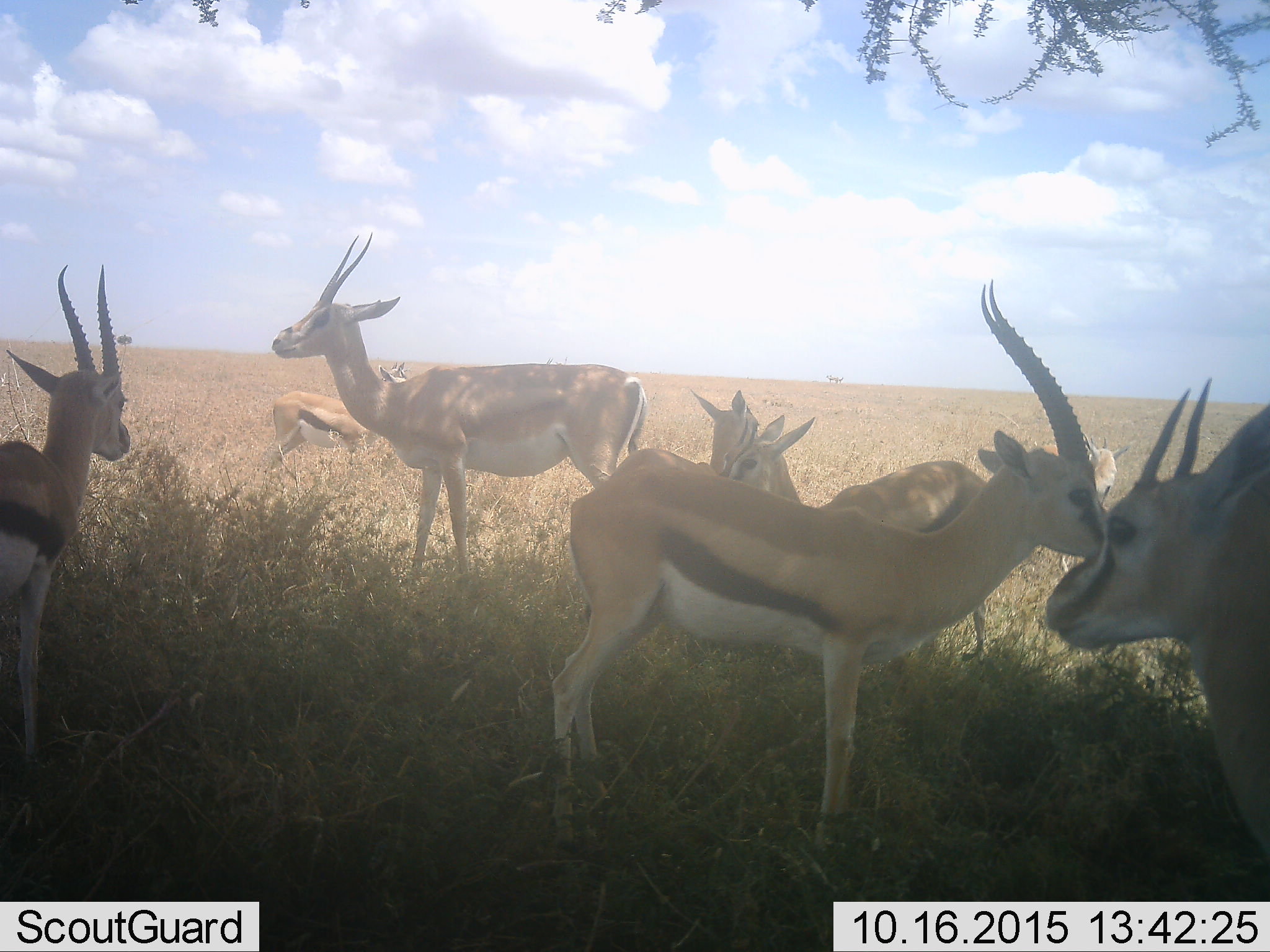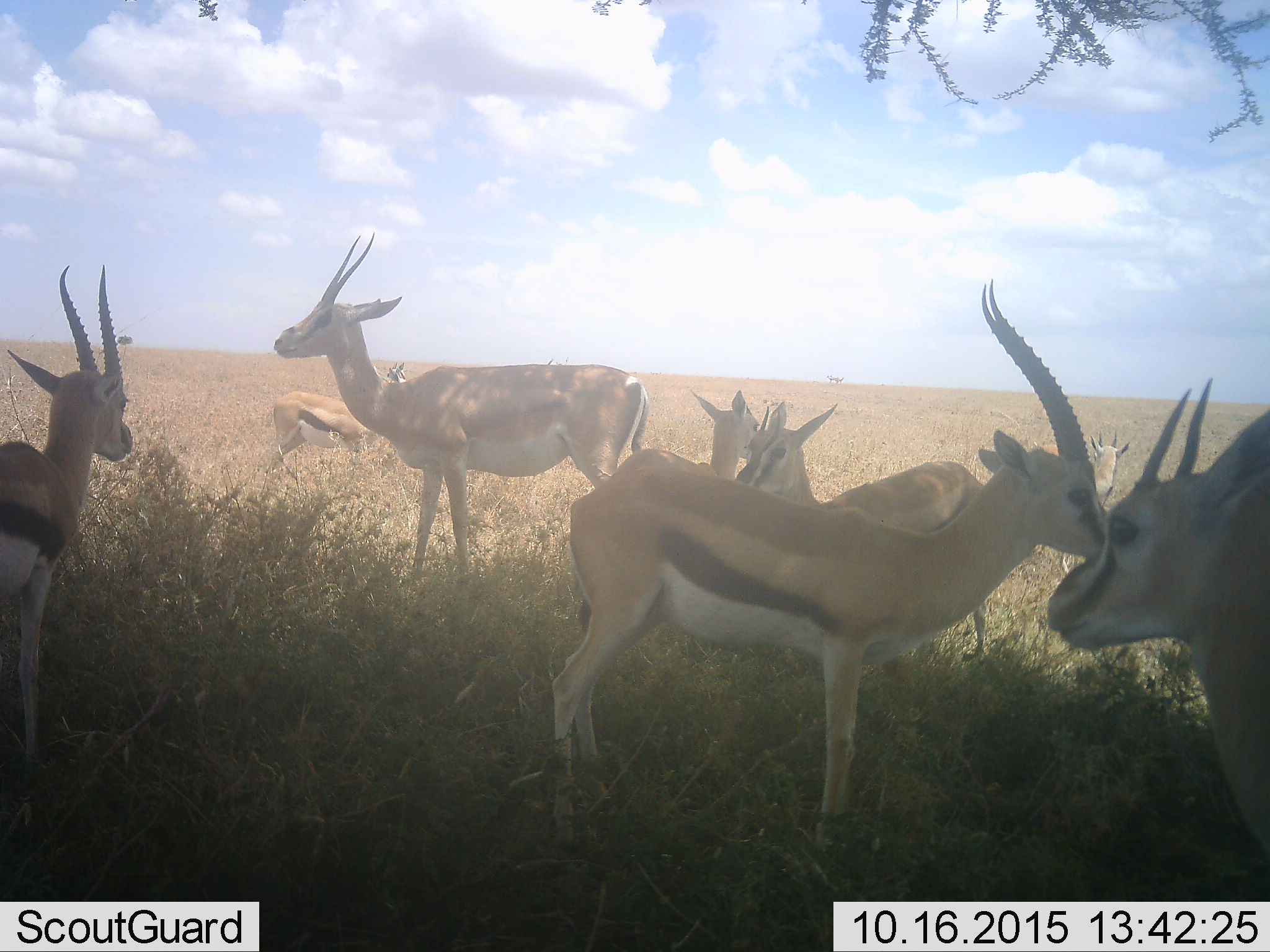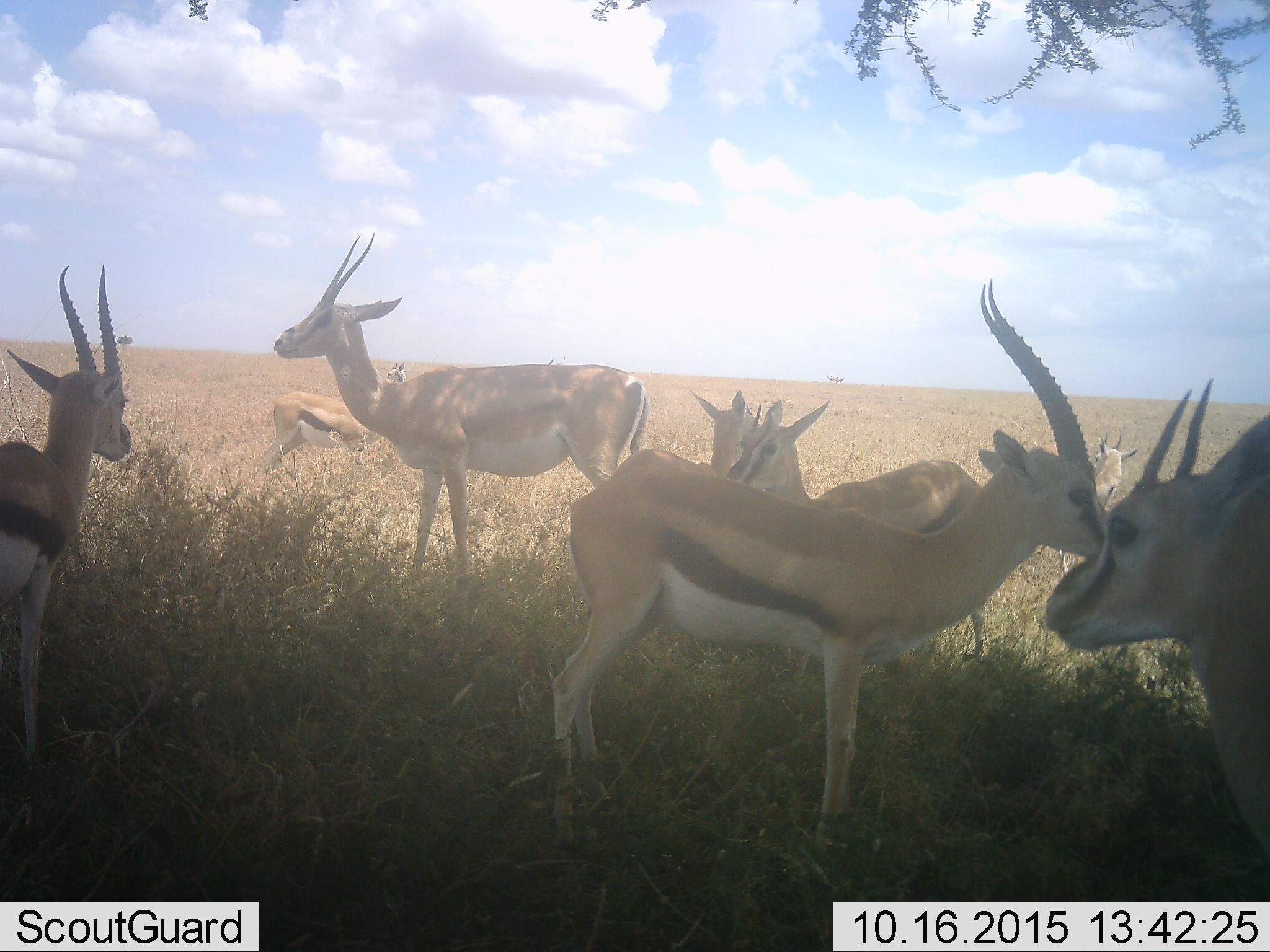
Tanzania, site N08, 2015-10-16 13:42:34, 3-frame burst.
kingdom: Animalia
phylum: Chordata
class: Mammalia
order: Artiodactyla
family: Bovidae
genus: Eudorcas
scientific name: Eudorcas thomsonii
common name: thomson's gazelle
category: gazellethomsons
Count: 8.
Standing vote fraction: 100%.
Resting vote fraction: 0%.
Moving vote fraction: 29%.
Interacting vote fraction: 14%.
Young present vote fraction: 29%.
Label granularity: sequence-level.